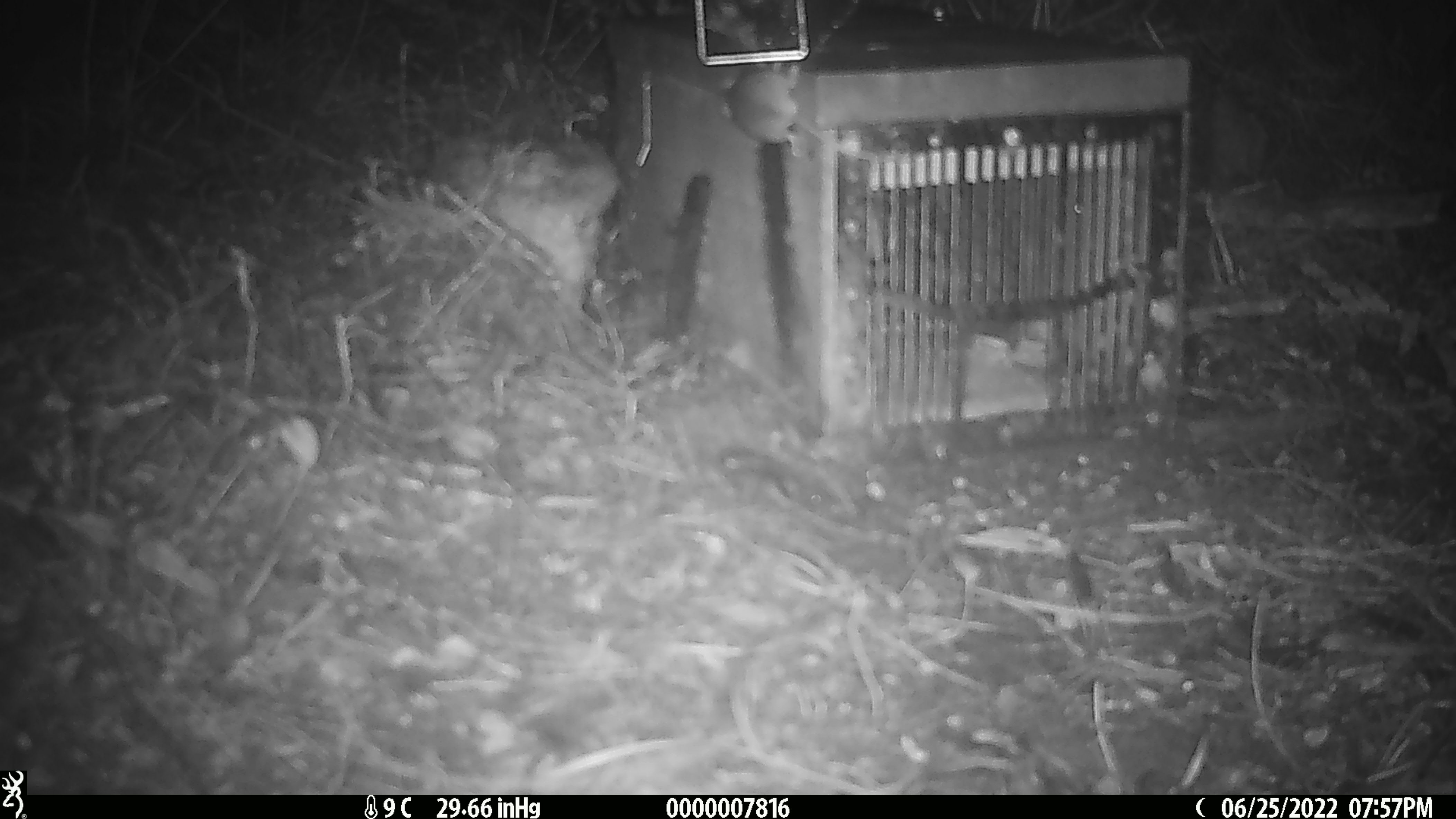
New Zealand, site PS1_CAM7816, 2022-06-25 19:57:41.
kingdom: Animalia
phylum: Chordata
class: Mammalia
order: Rodentia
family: Muridae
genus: Mus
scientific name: Mus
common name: mouse